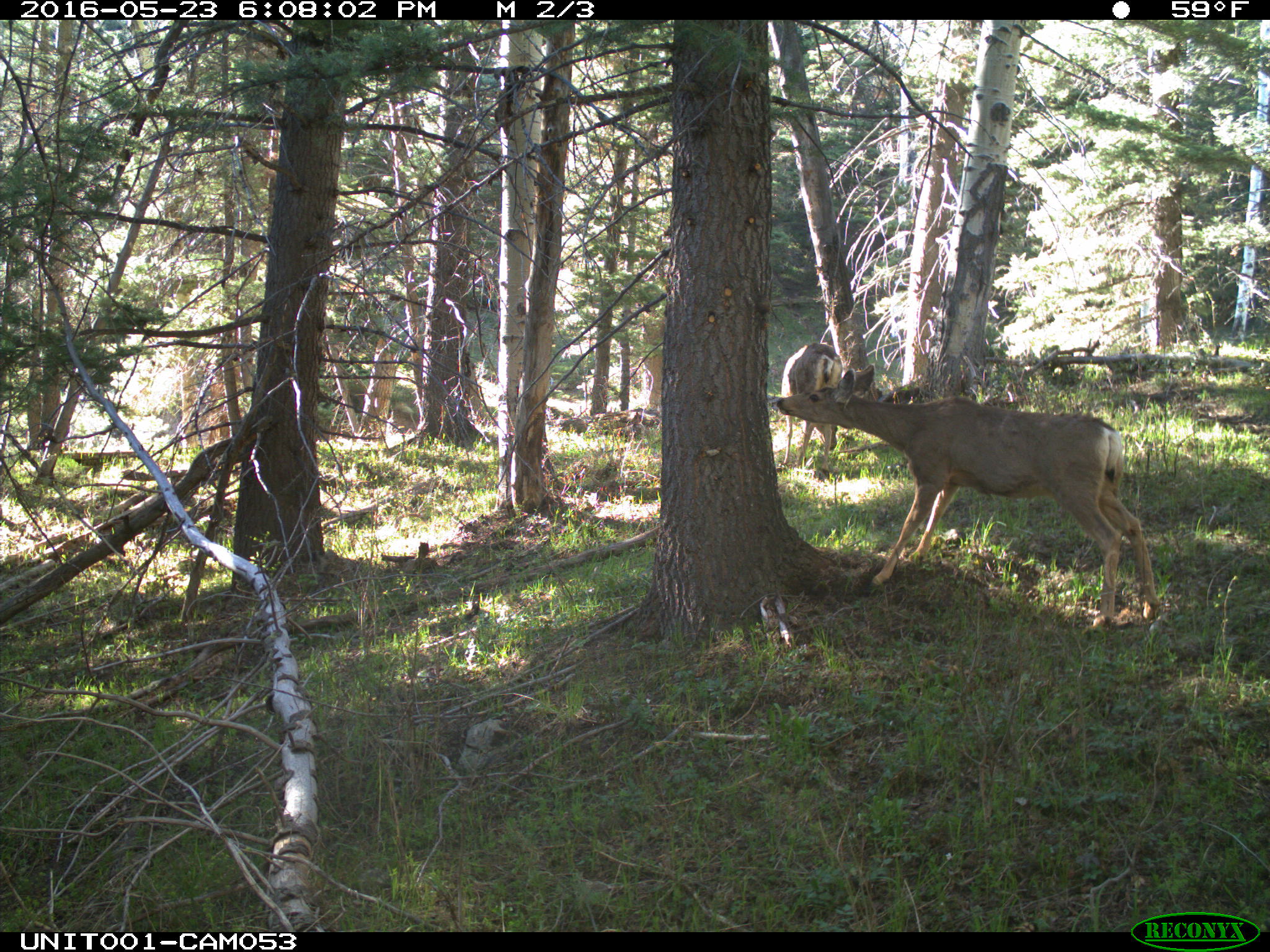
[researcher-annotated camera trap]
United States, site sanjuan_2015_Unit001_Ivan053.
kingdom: Animalia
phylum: Chordata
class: Mammalia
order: Artiodactyla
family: Cervidae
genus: Odocoileus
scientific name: Odocoileus hemionus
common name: mule deer